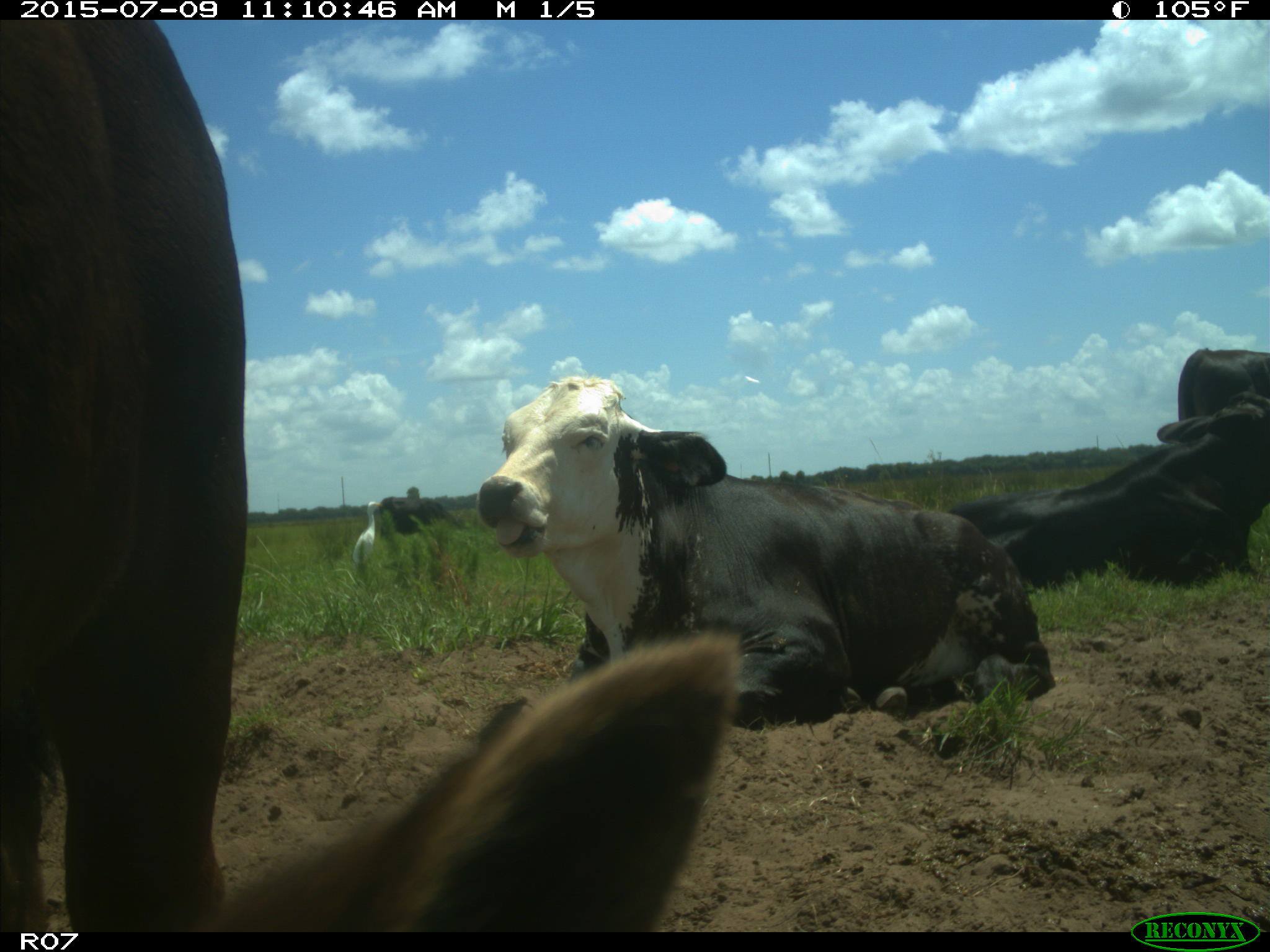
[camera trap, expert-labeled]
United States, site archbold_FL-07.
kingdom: Animalia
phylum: Chordata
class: Mammalia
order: Artiodactyla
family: Bovidae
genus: Bos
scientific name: Bos taurus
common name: domestic cow